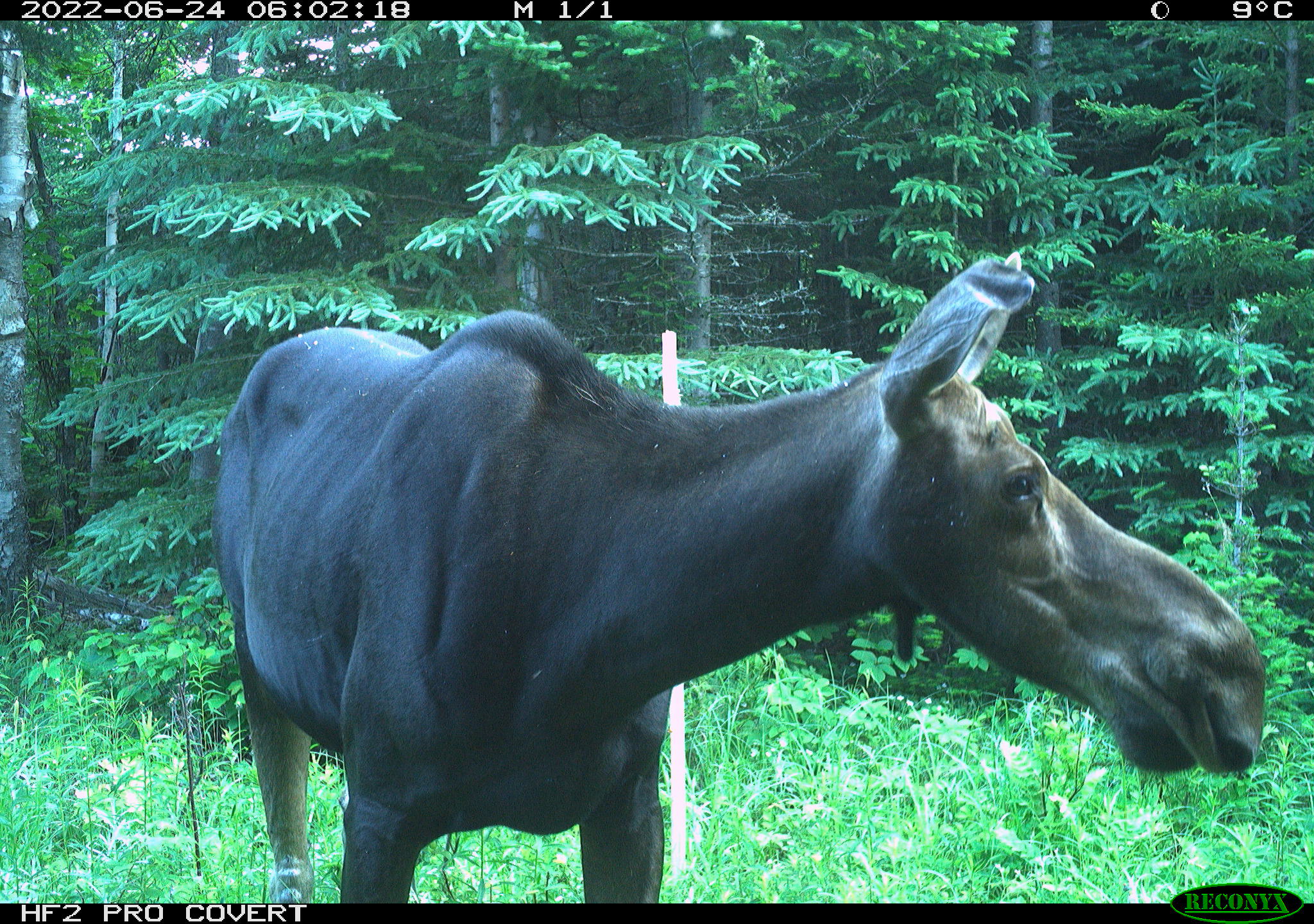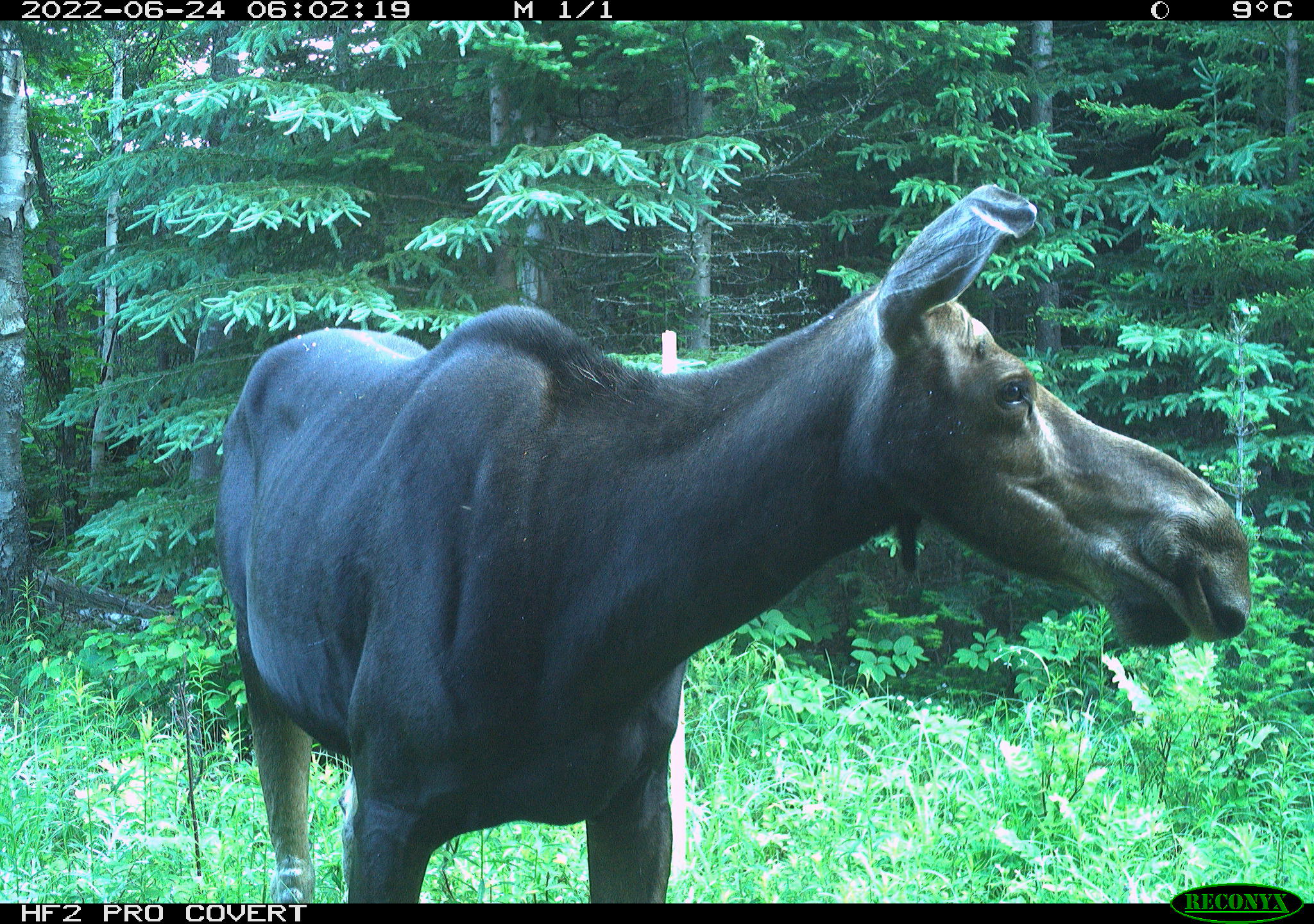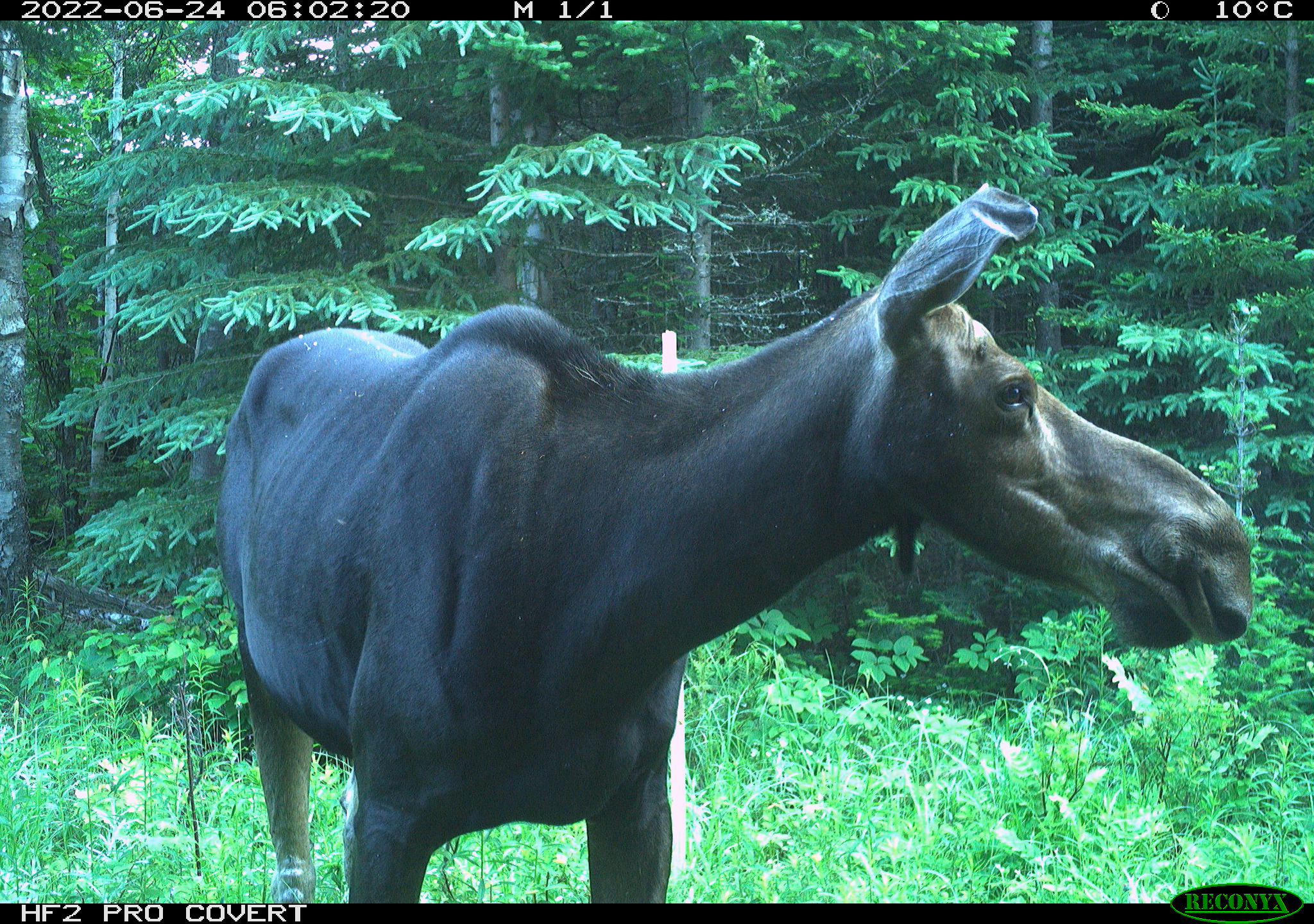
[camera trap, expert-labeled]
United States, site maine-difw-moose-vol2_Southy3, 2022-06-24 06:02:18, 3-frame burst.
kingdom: Animalia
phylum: Chordata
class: Mammalia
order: Artiodactyla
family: Cervidae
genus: Alces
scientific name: Alces alces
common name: moose